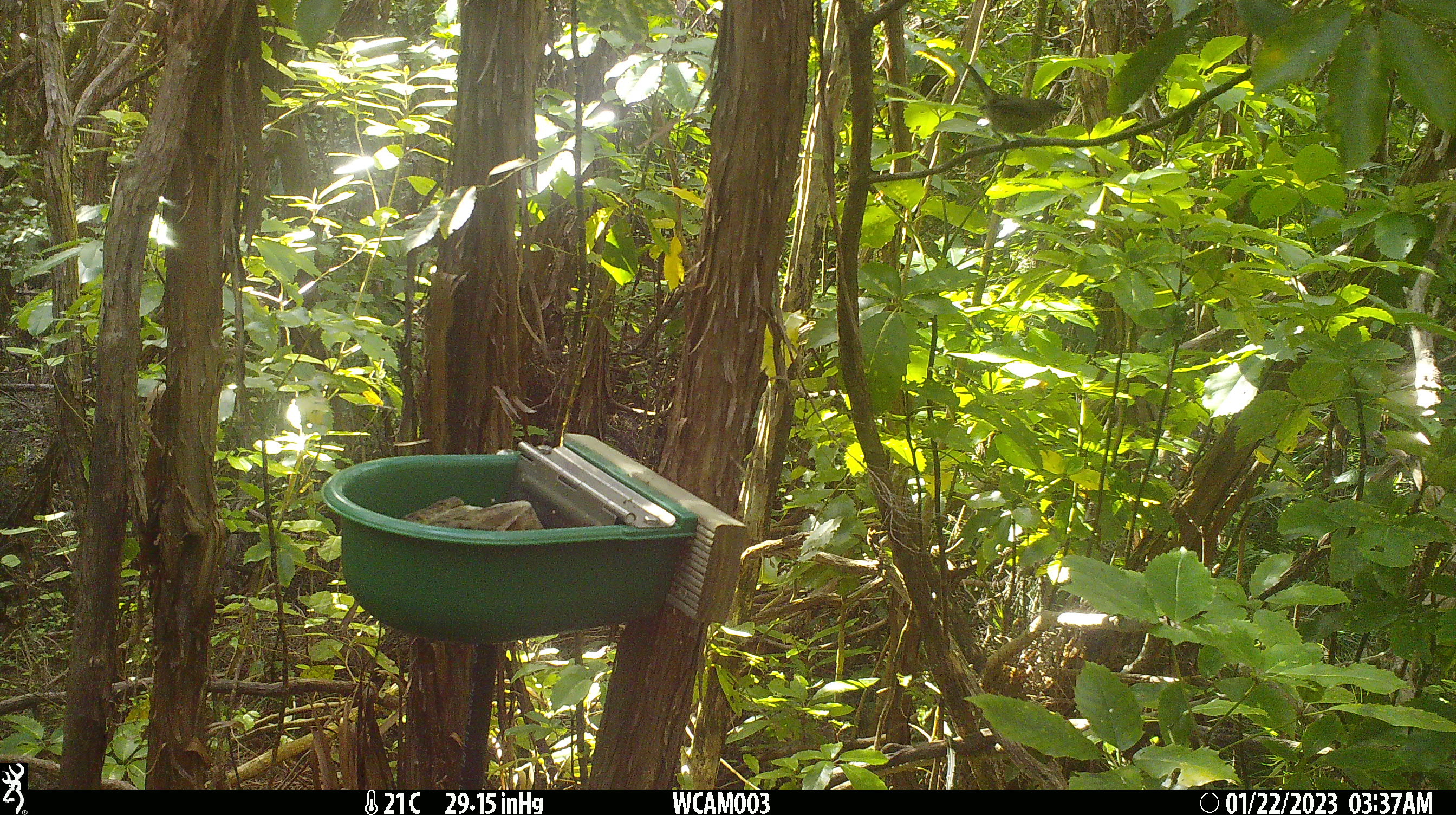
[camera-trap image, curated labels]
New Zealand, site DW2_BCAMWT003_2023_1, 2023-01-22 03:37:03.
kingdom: Animalia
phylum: Chordata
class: Aves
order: Passeriformes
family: Meliphagidae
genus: Anthornis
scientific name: Anthornis melanura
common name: new zealand bellbird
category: bellbird